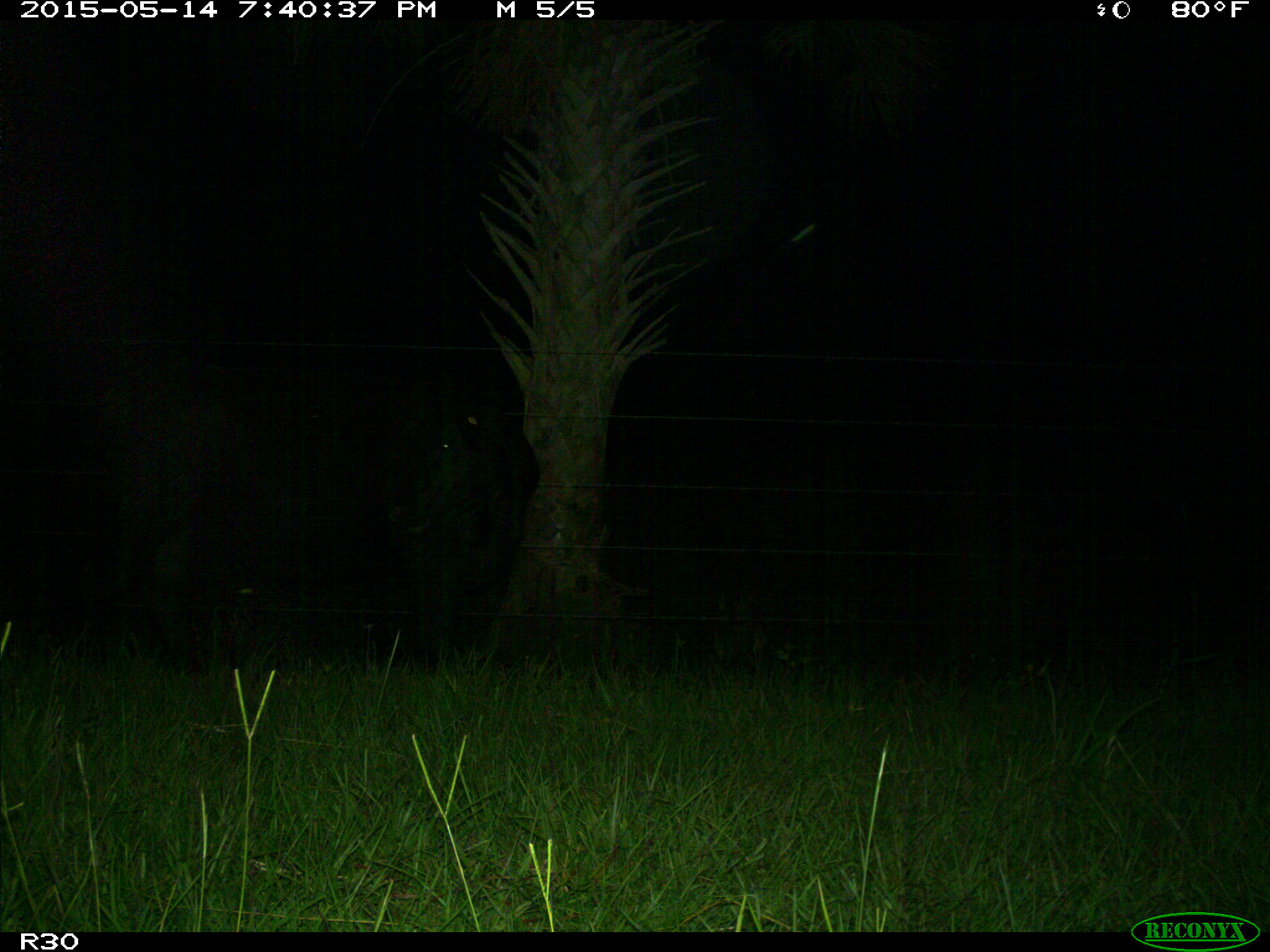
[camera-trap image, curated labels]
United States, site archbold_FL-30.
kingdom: Animalia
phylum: Chordata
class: Mammalia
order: Artiodactyla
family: Bovidae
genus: Bos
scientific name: Bos taurus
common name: domestic cow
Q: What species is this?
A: Bos taurus (domestic cow).